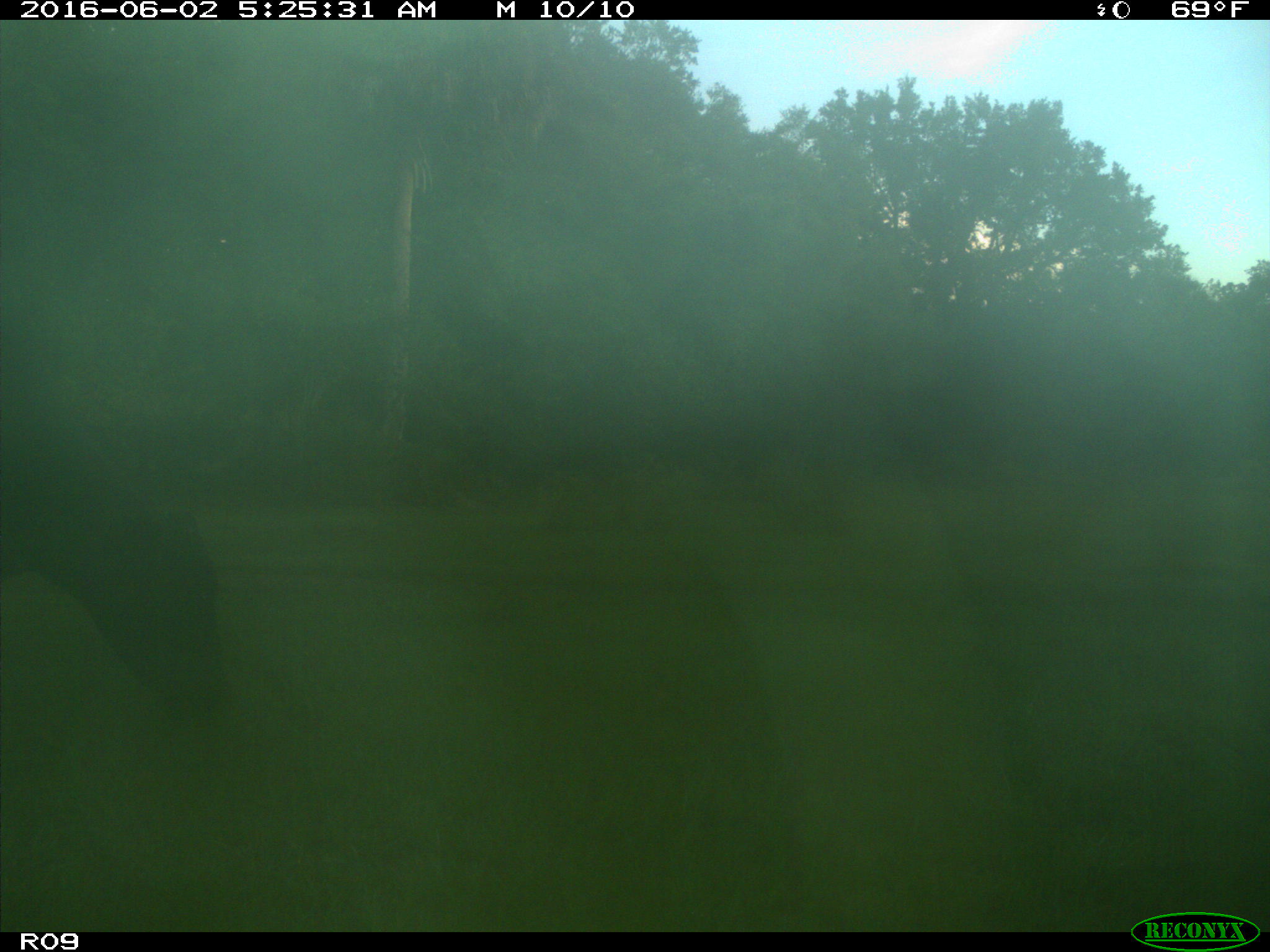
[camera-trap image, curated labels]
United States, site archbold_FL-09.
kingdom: Animalia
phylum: Chordata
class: Mammalia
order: Artiodactyla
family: Bovidae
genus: Bos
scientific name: Bos taurus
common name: domestic cow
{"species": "Bos taurus (domestic cow)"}